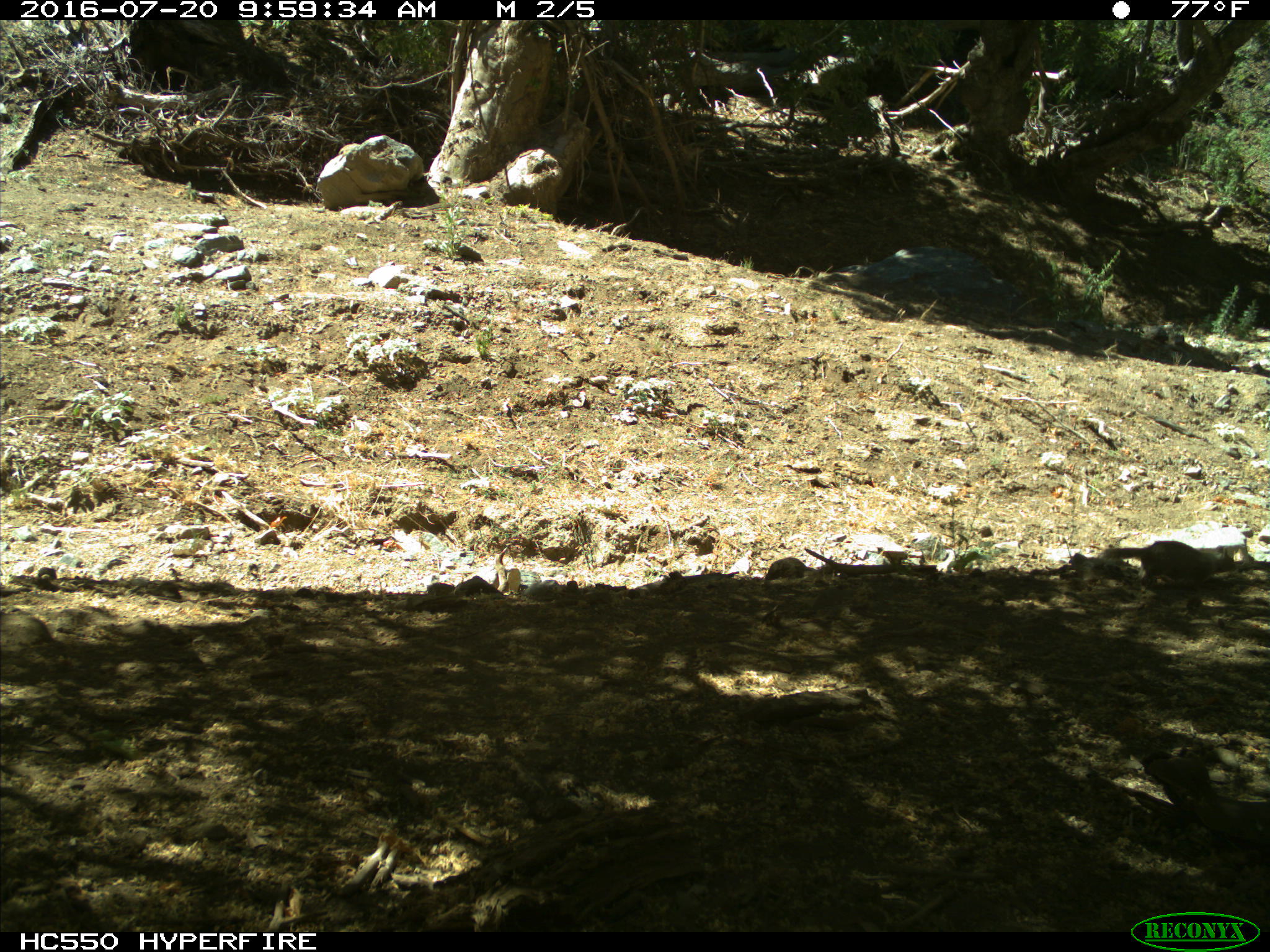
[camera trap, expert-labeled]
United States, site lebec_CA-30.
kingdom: Animalia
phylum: Chordata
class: Mammalia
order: Rodentia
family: Sciuridae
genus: Otospermophilus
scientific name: Otospermophilus beecheyi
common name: california ground squirrel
Otospermophilus beecheyi (california ground squirrel).